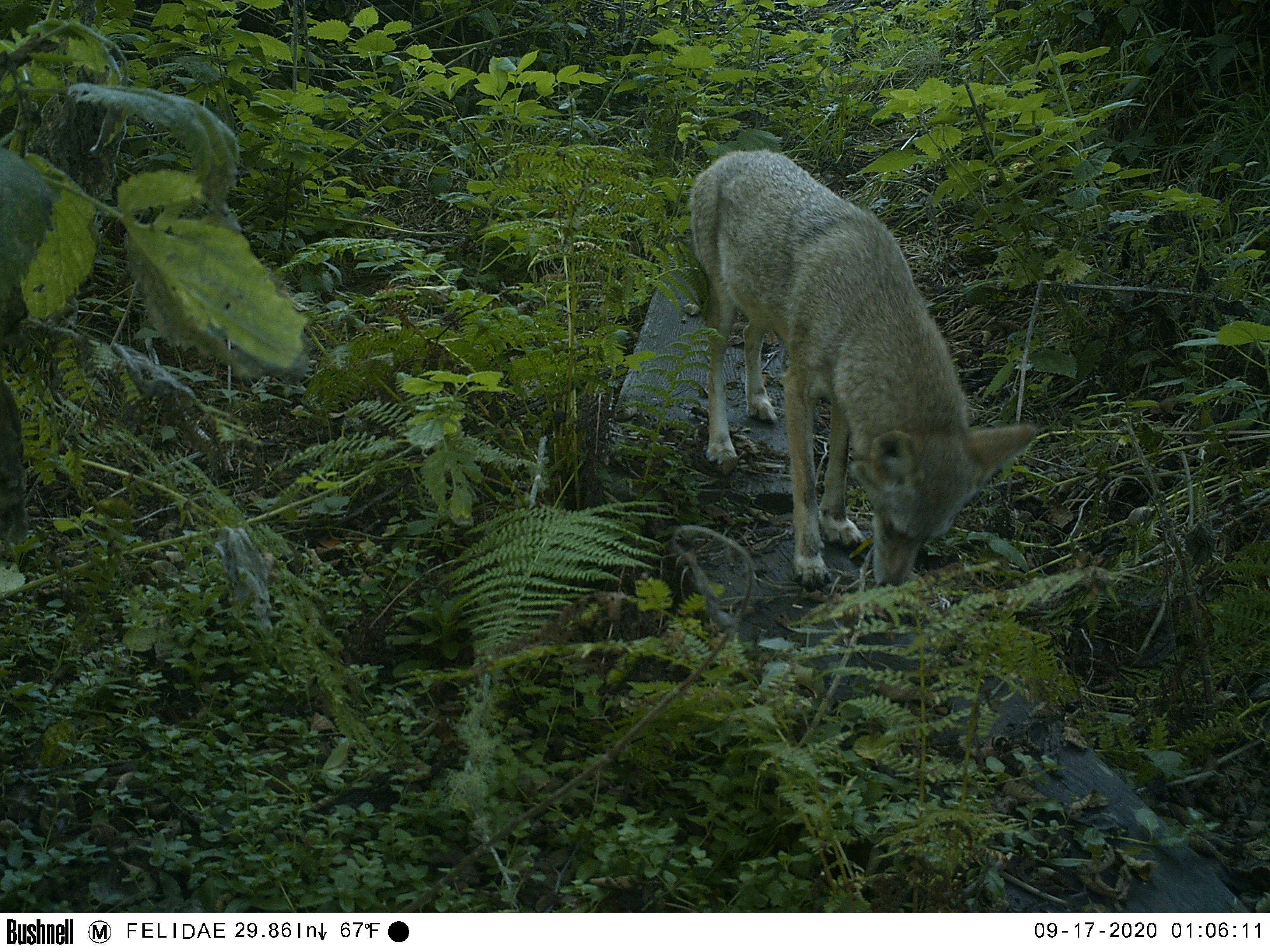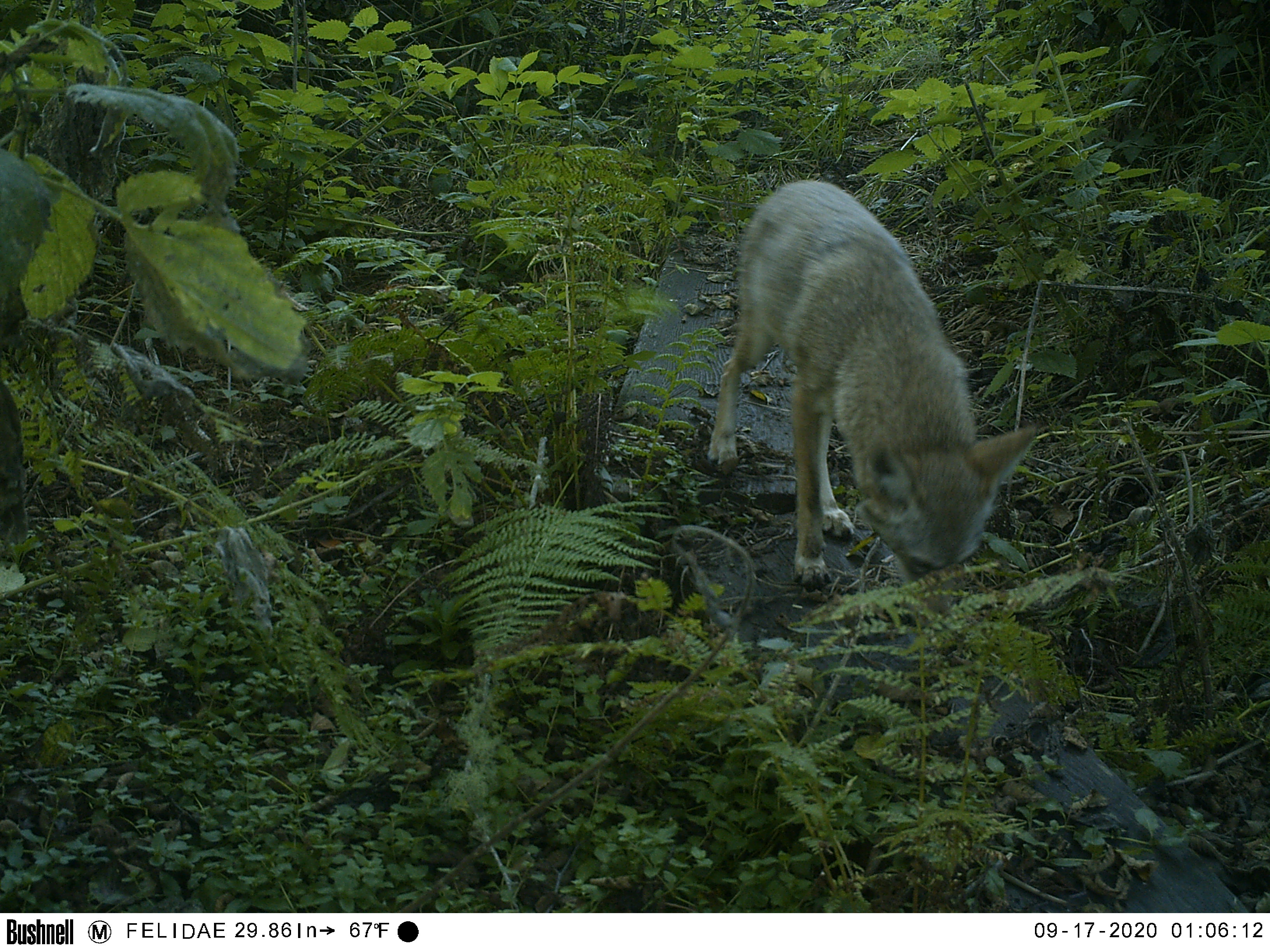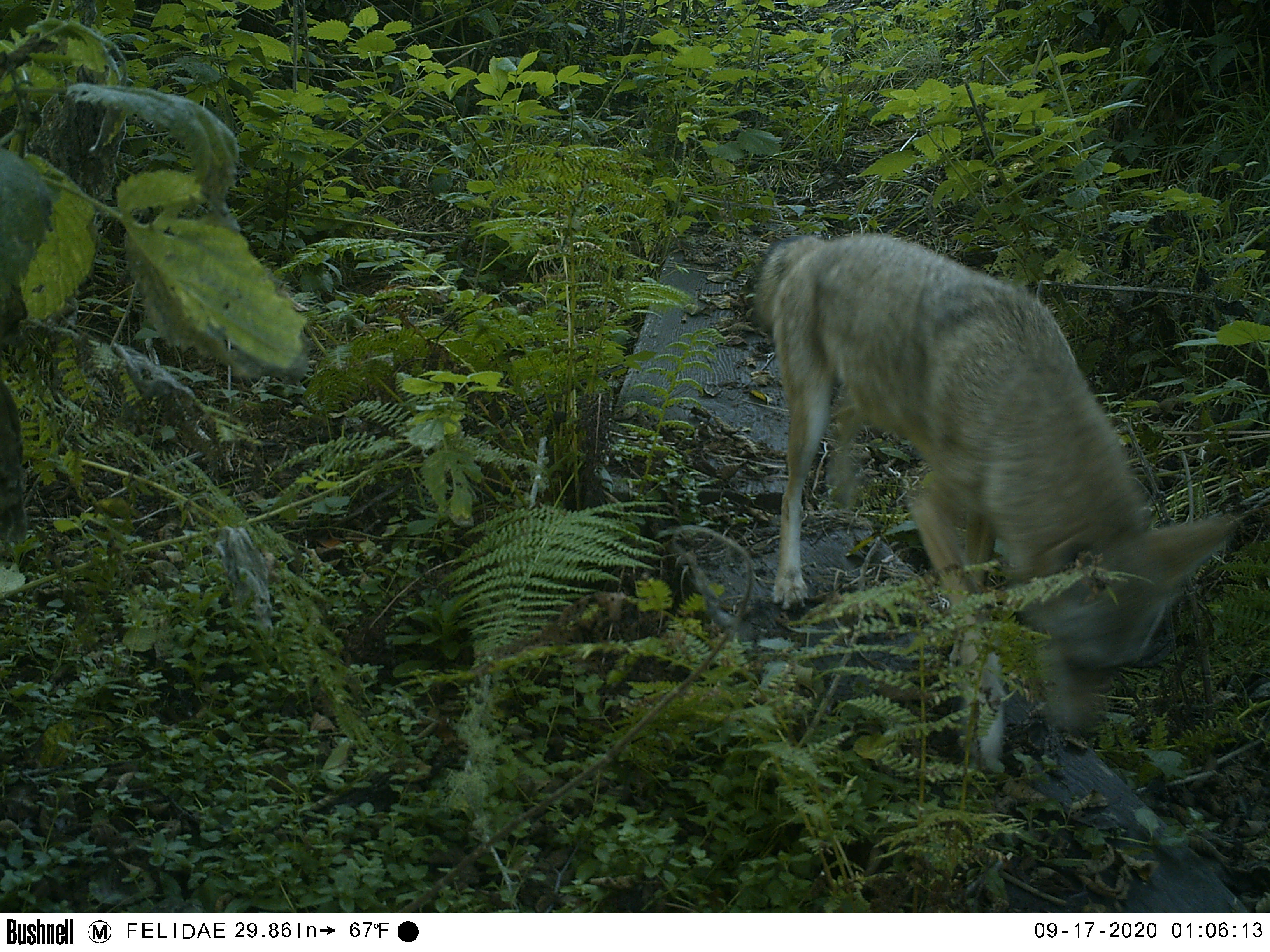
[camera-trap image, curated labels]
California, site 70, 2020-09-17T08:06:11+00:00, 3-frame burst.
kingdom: Animalia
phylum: Chordata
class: Mammalia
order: Carnivora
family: Canidae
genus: Canis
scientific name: Canis latrans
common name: coyote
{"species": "coyote (Canis latrans)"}